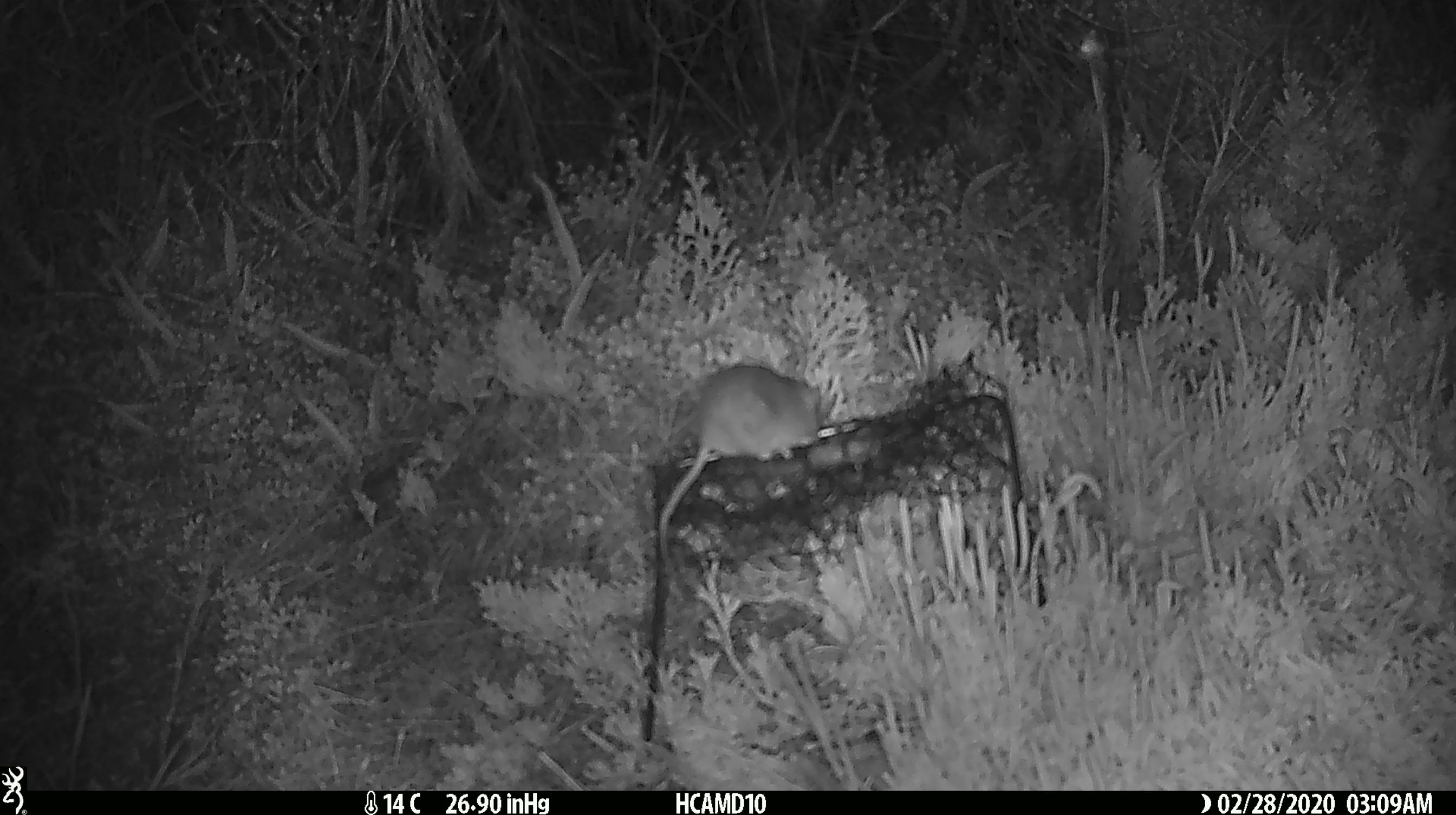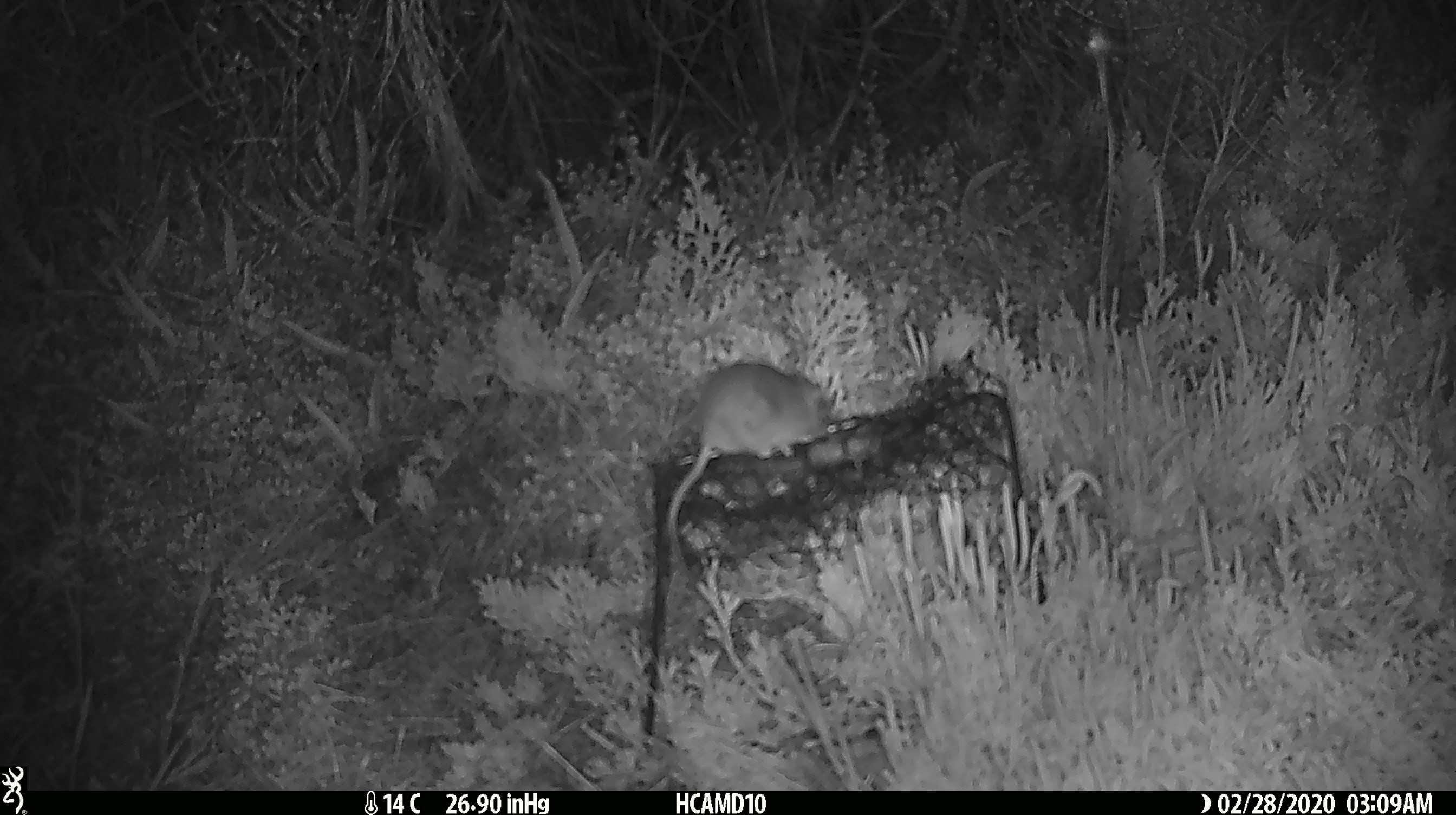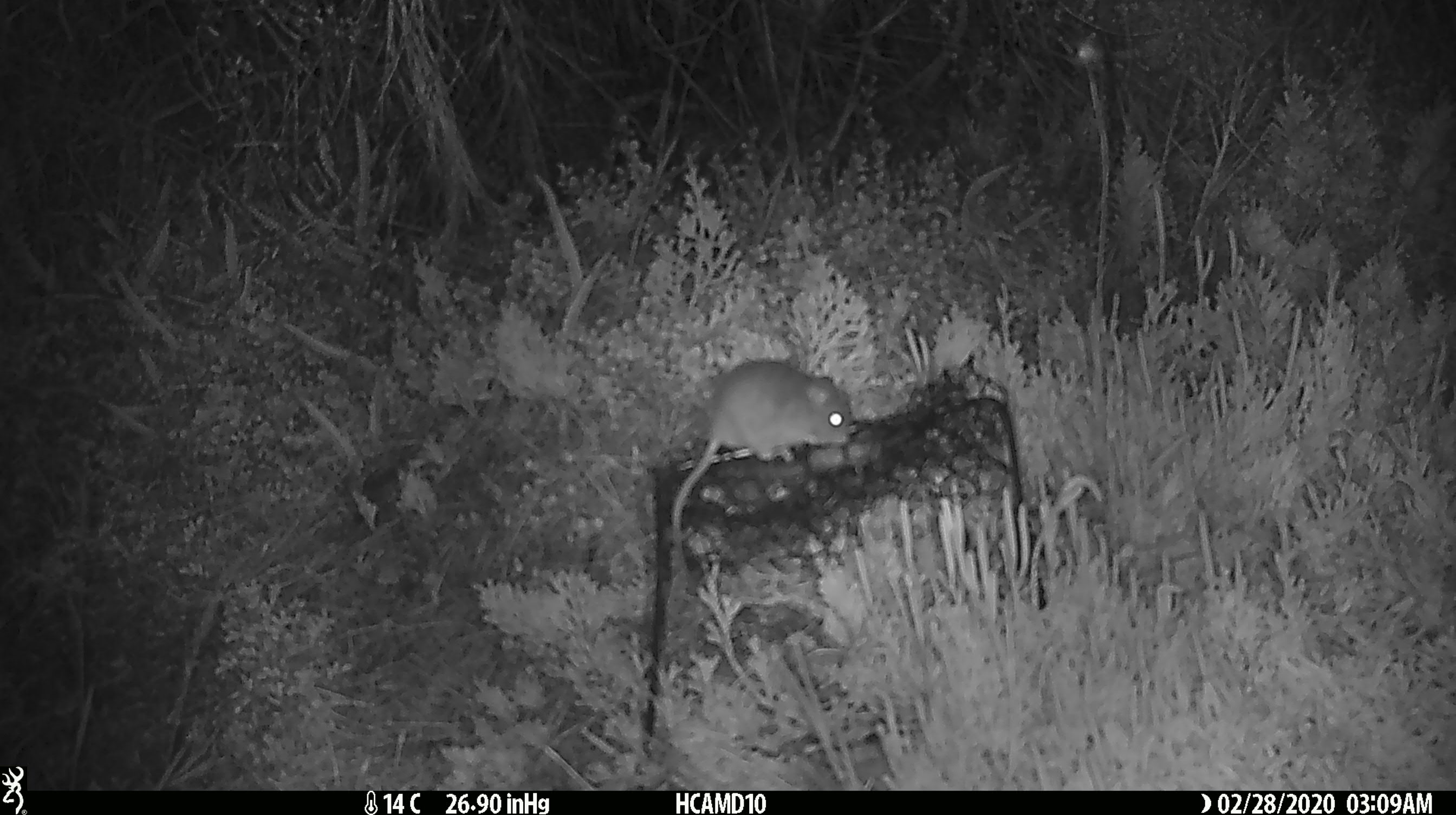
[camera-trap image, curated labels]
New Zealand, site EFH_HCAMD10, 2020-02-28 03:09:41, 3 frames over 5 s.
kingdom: Animalia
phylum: Chordata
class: Mammalia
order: Rodentia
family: Muridae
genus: Mus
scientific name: Mus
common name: mouse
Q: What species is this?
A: Mouse (Mus).